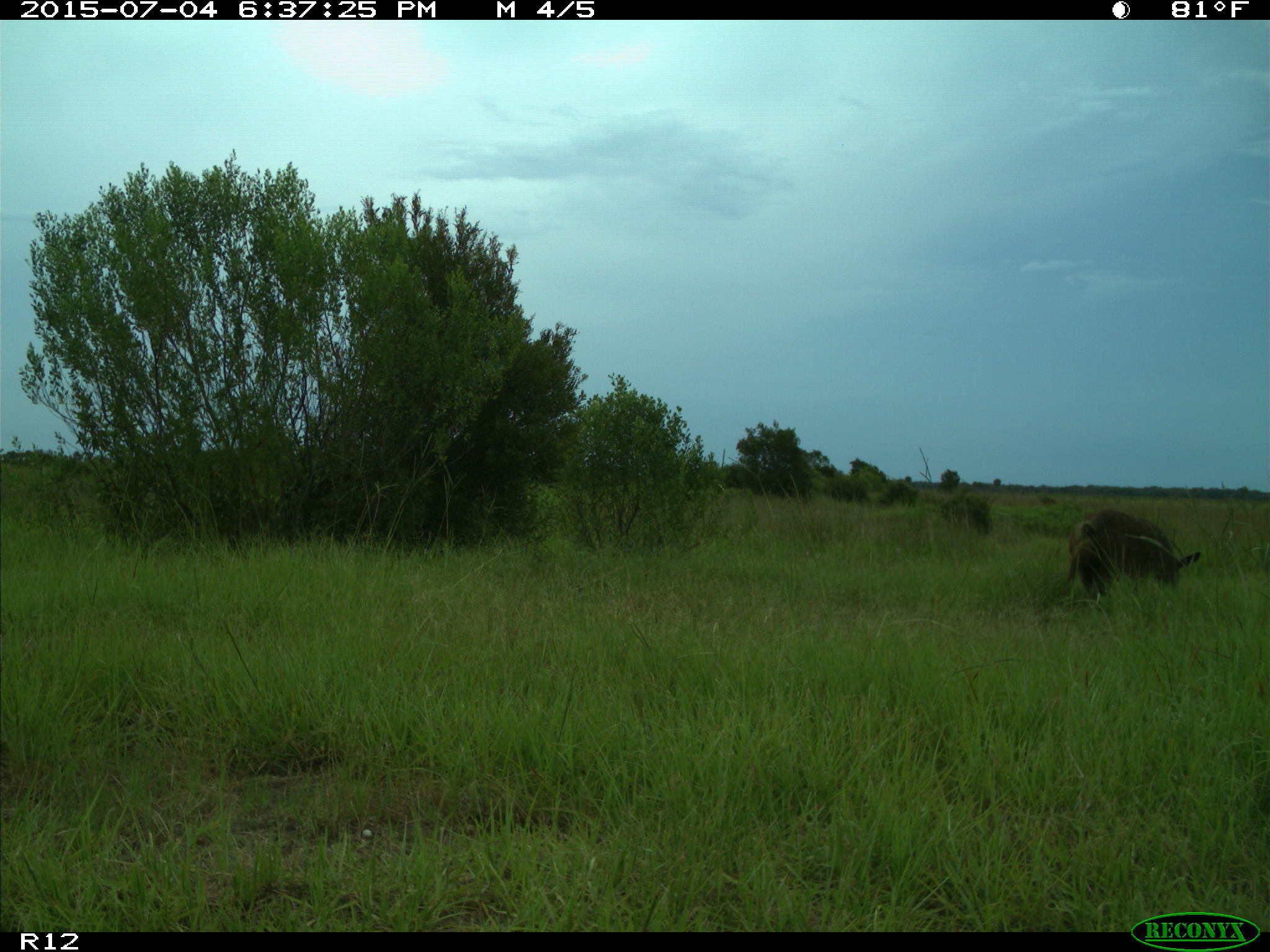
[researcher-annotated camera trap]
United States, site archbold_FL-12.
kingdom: Animalia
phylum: Chordata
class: Mammalia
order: Artiodactyla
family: Suidae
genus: Sus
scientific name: Sus scrofa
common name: wild boar